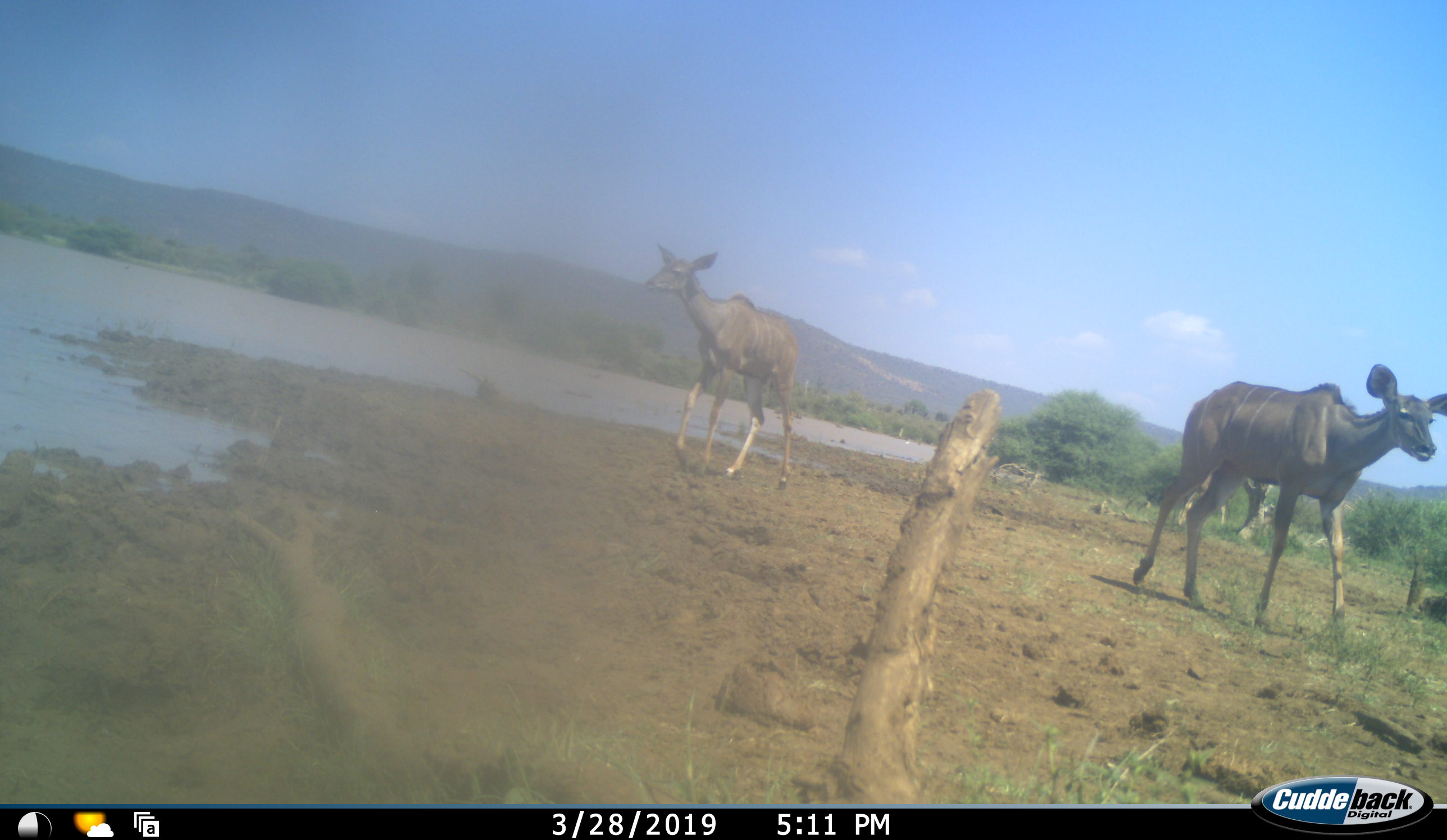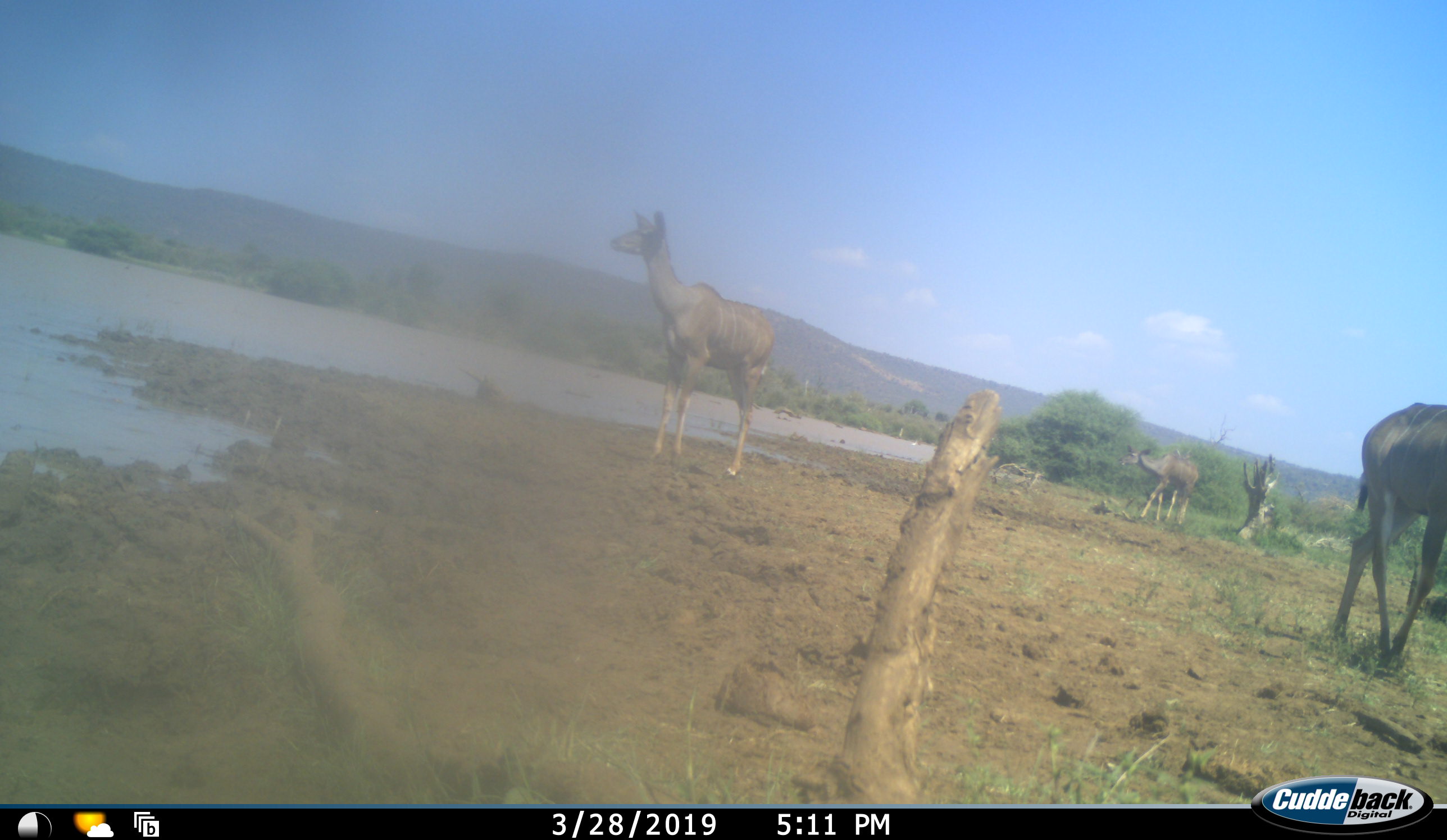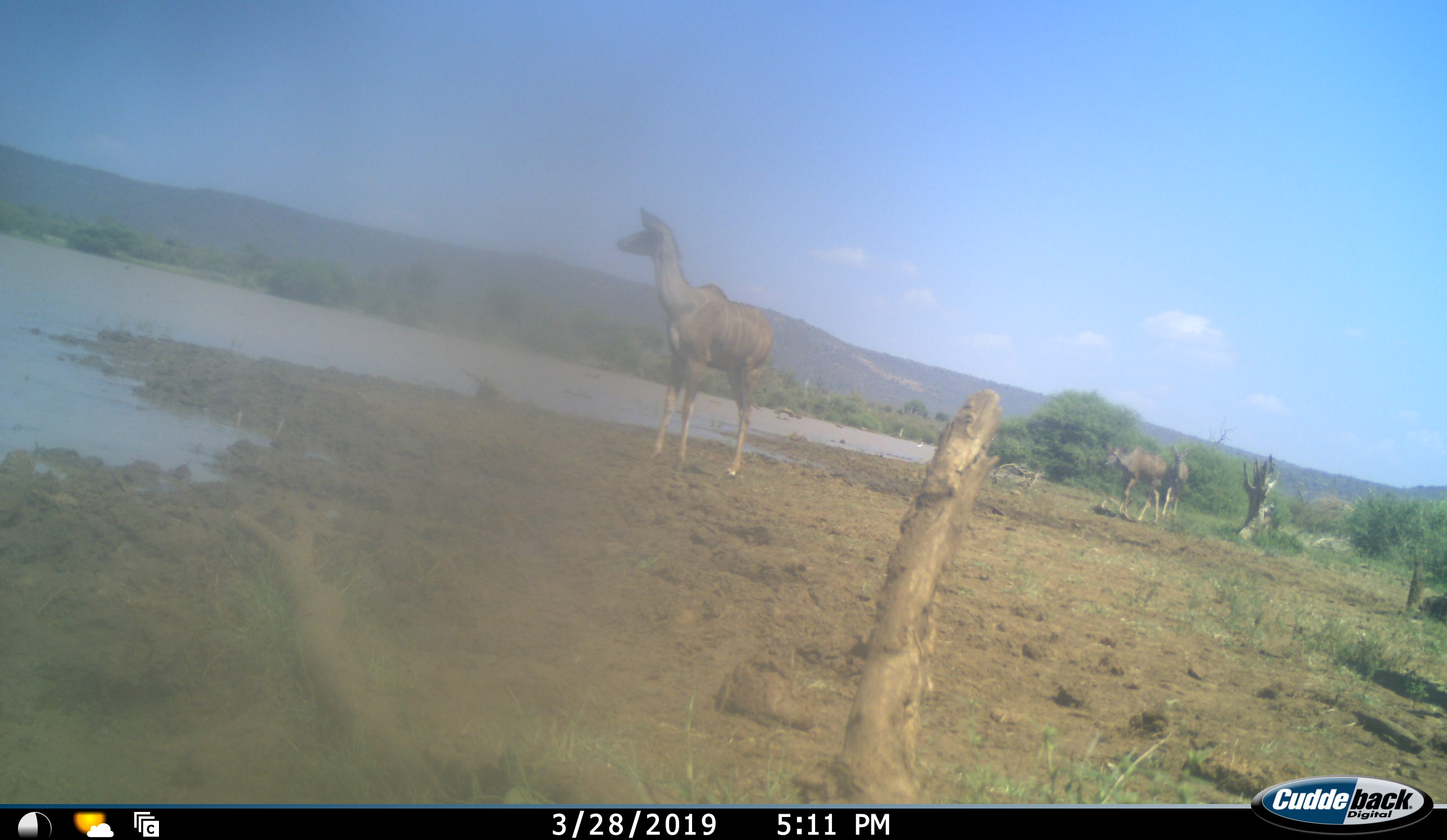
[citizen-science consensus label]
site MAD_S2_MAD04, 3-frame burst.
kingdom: Animalia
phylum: Chordata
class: Mammalia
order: Artiodactyla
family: Bovidae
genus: Tragelaphus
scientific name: Tragelaphus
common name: kudu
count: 4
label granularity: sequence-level